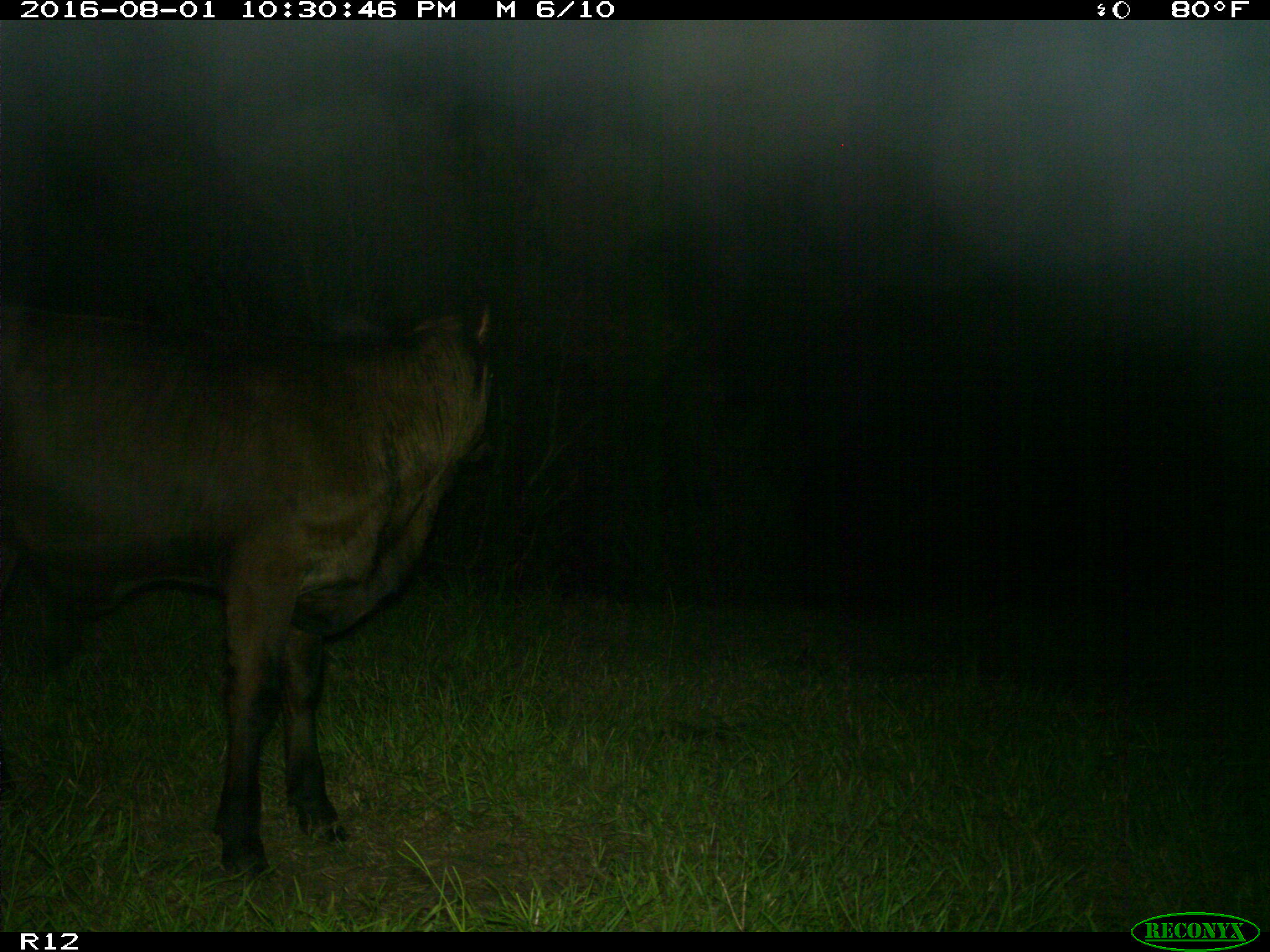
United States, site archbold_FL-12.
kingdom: Animalia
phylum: Chordata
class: Mammalia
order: Artiodactyla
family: Bovidae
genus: Bos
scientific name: Bos taurus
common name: domestic cow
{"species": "Bos taurus (domestic cow)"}